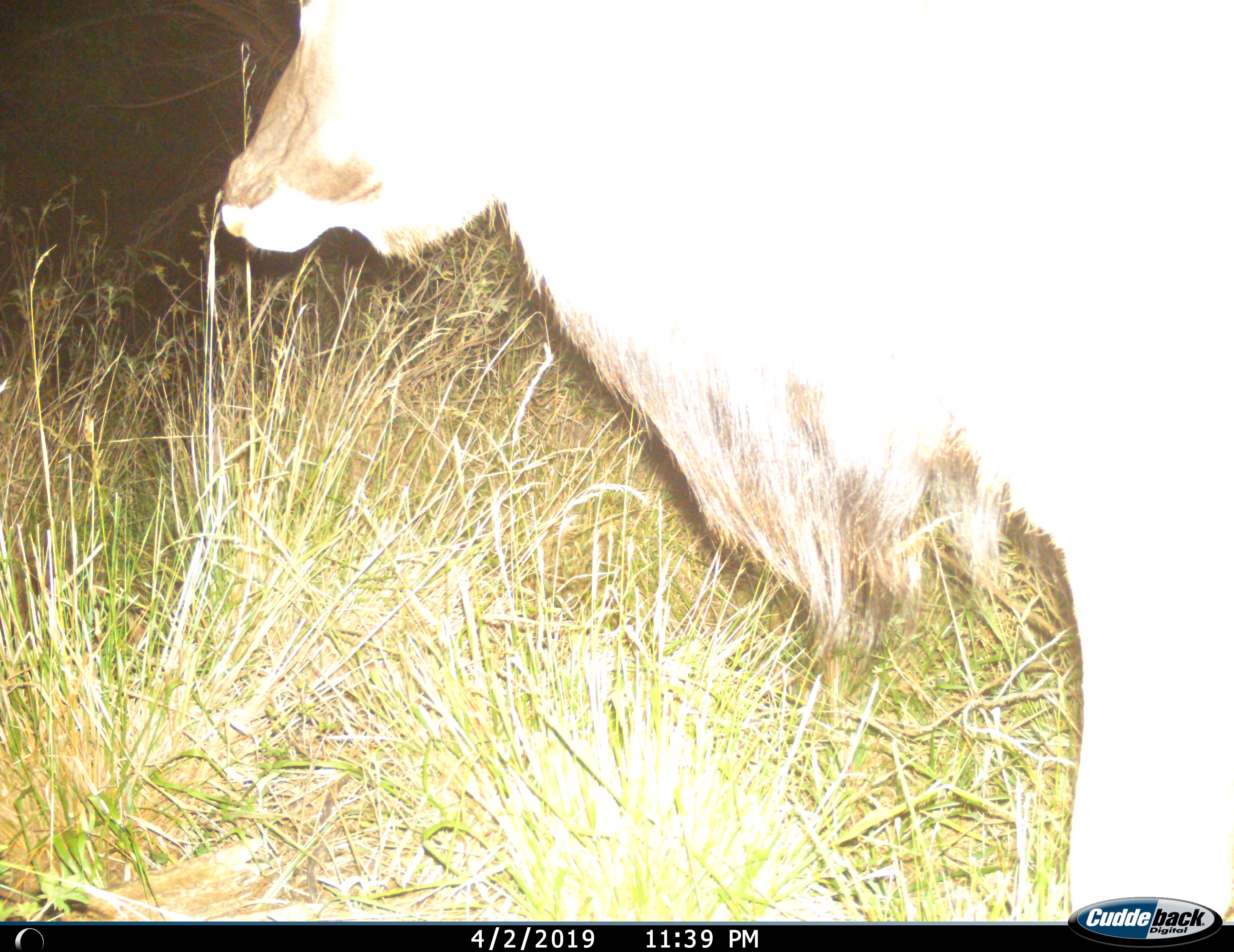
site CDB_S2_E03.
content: unidentified animal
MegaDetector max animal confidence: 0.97